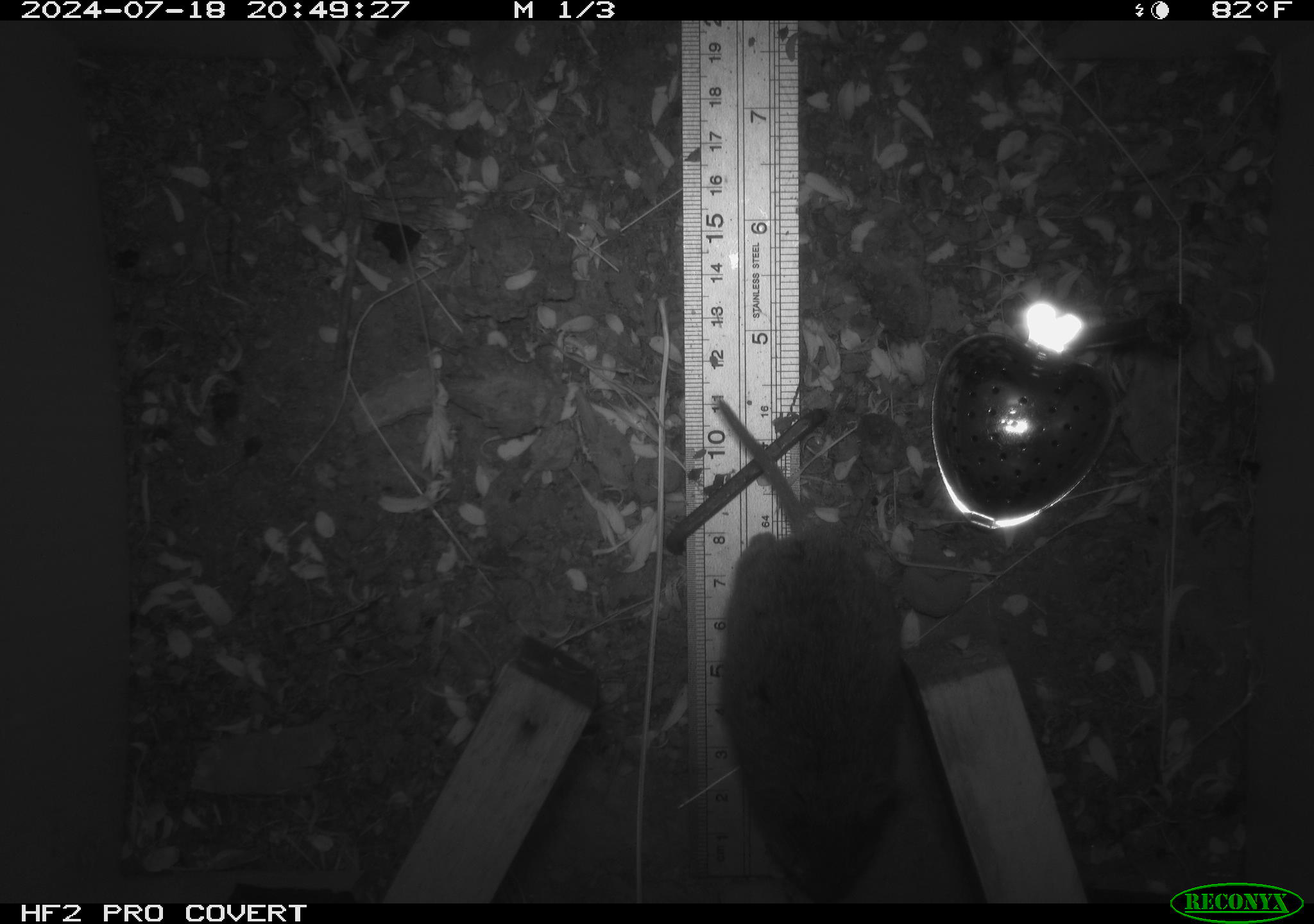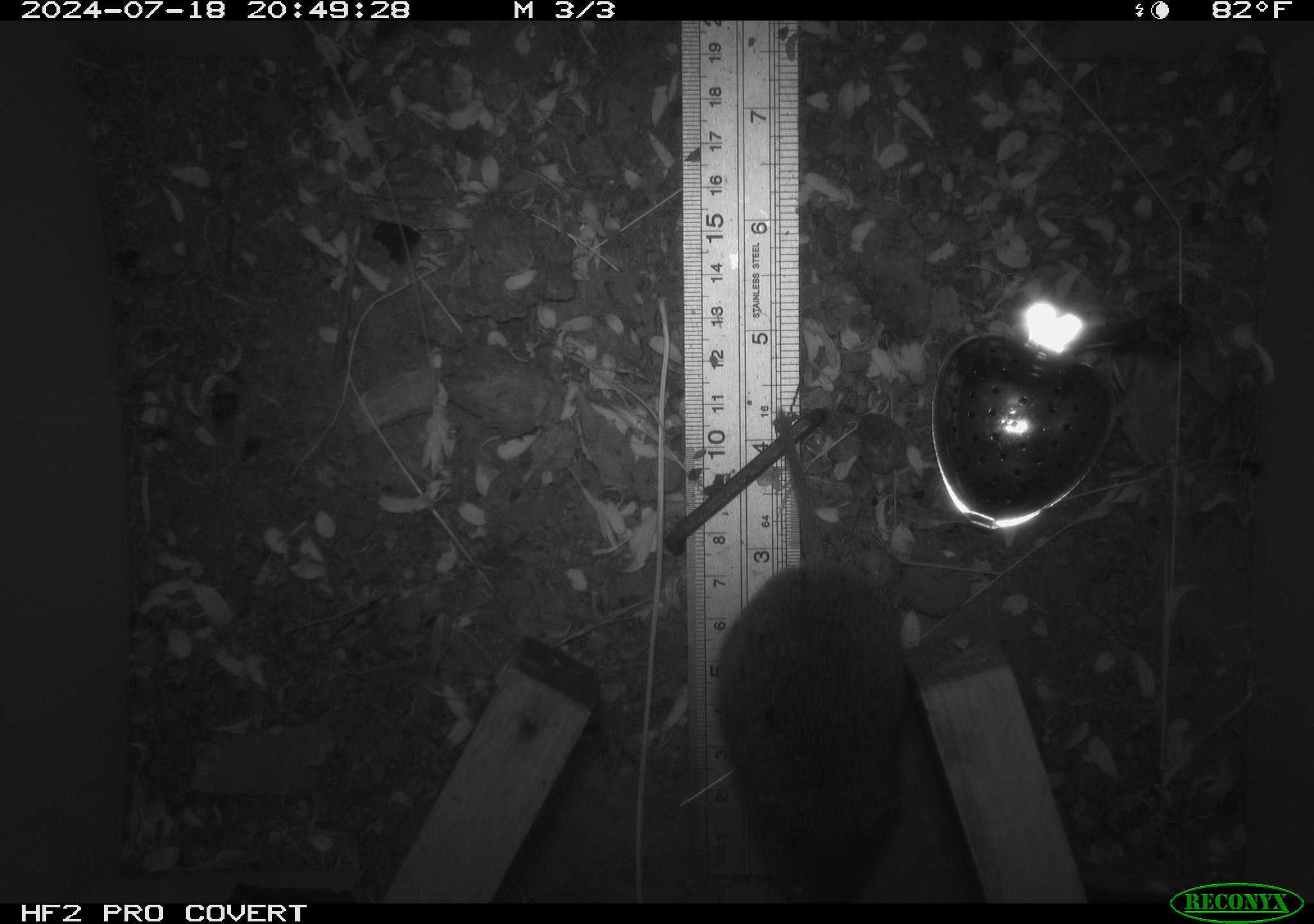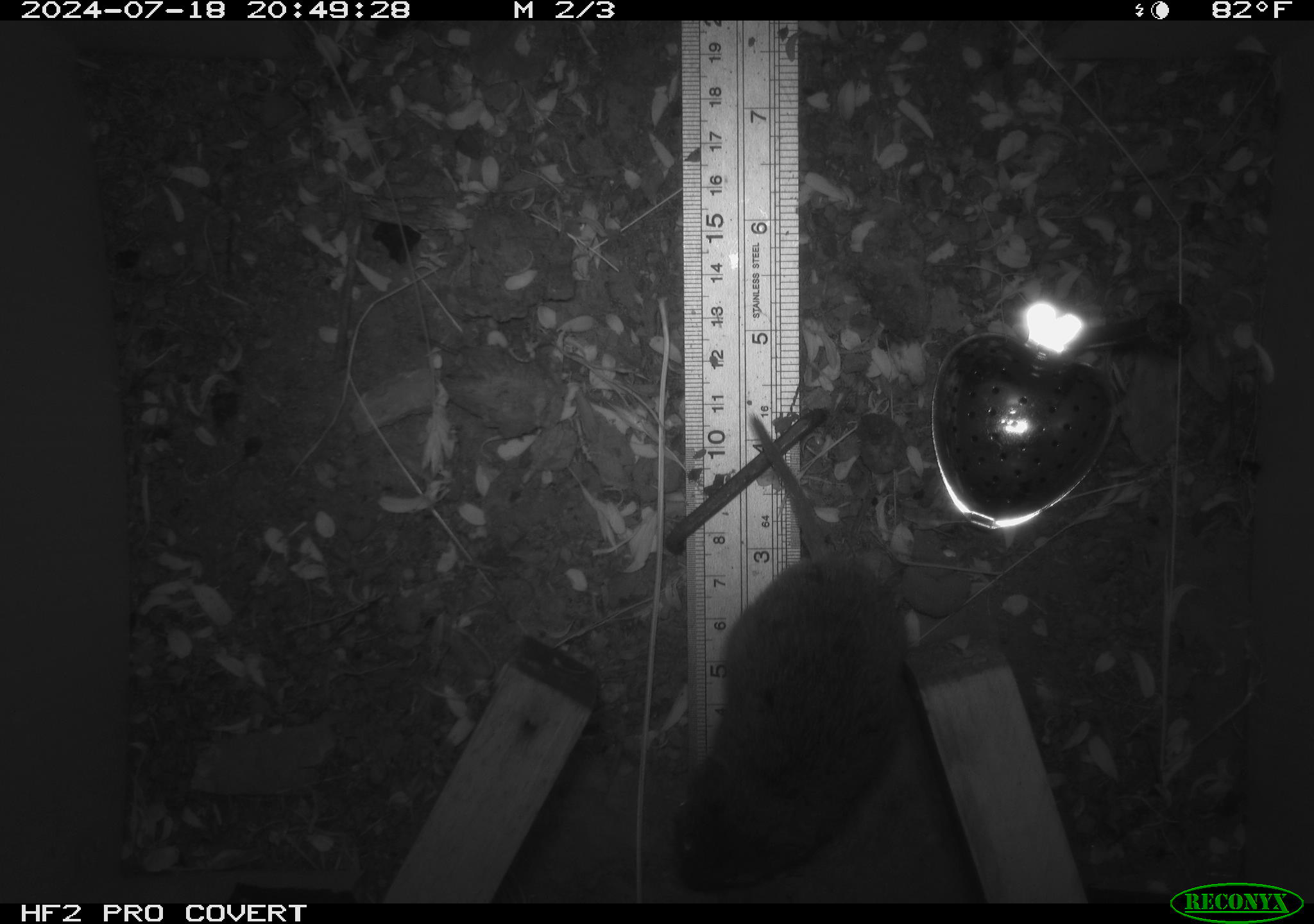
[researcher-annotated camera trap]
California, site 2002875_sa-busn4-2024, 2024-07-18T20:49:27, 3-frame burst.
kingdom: Animalia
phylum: Chordata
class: Mammalia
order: Rodentia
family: Cricetidae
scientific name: Arvicolinae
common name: voles, lemmings, and muskrats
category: arvicolinae subfamily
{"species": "arvicolinae subfamily (voles, lemmings, and muskrats) (Arvicolinae)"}